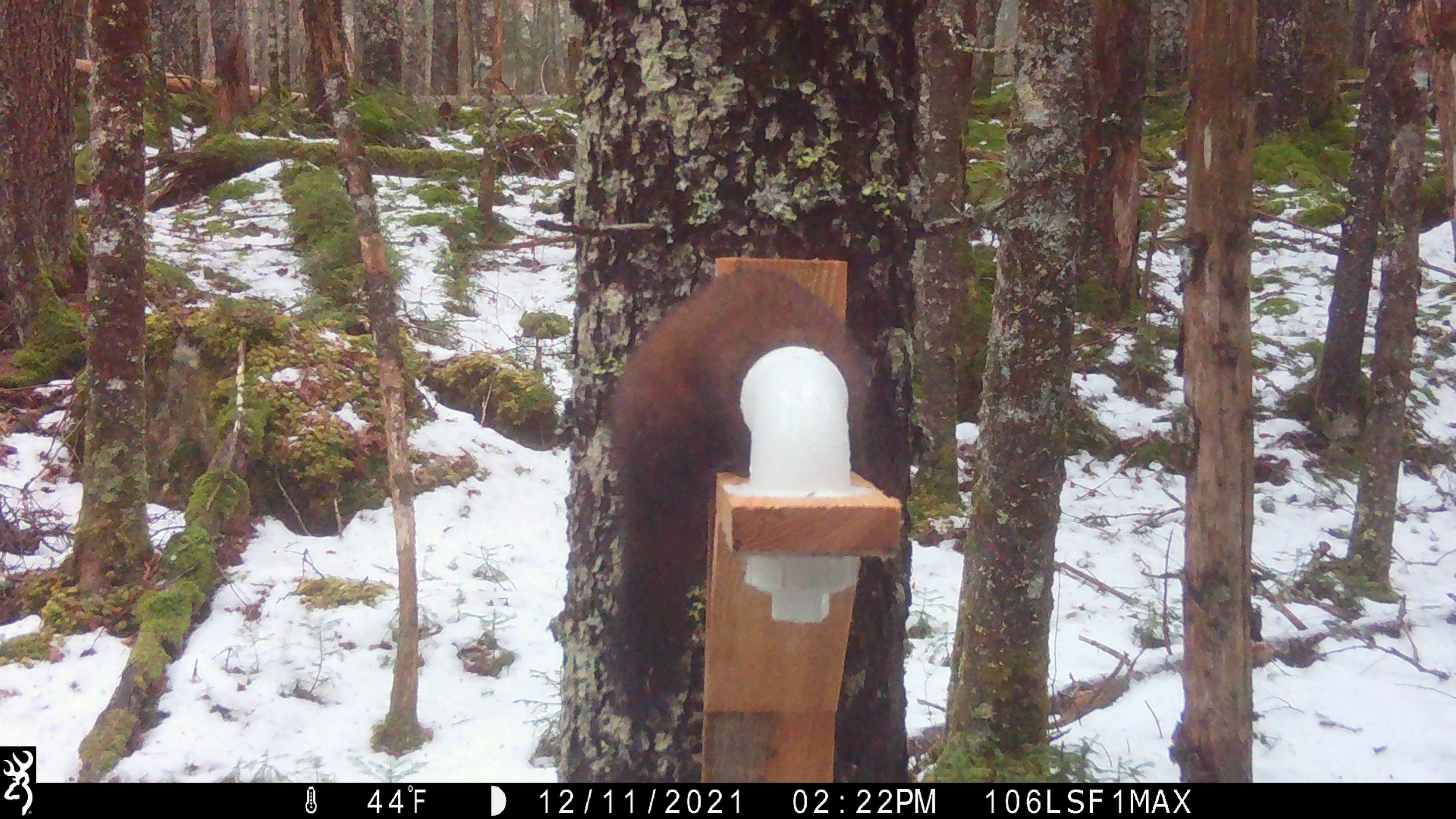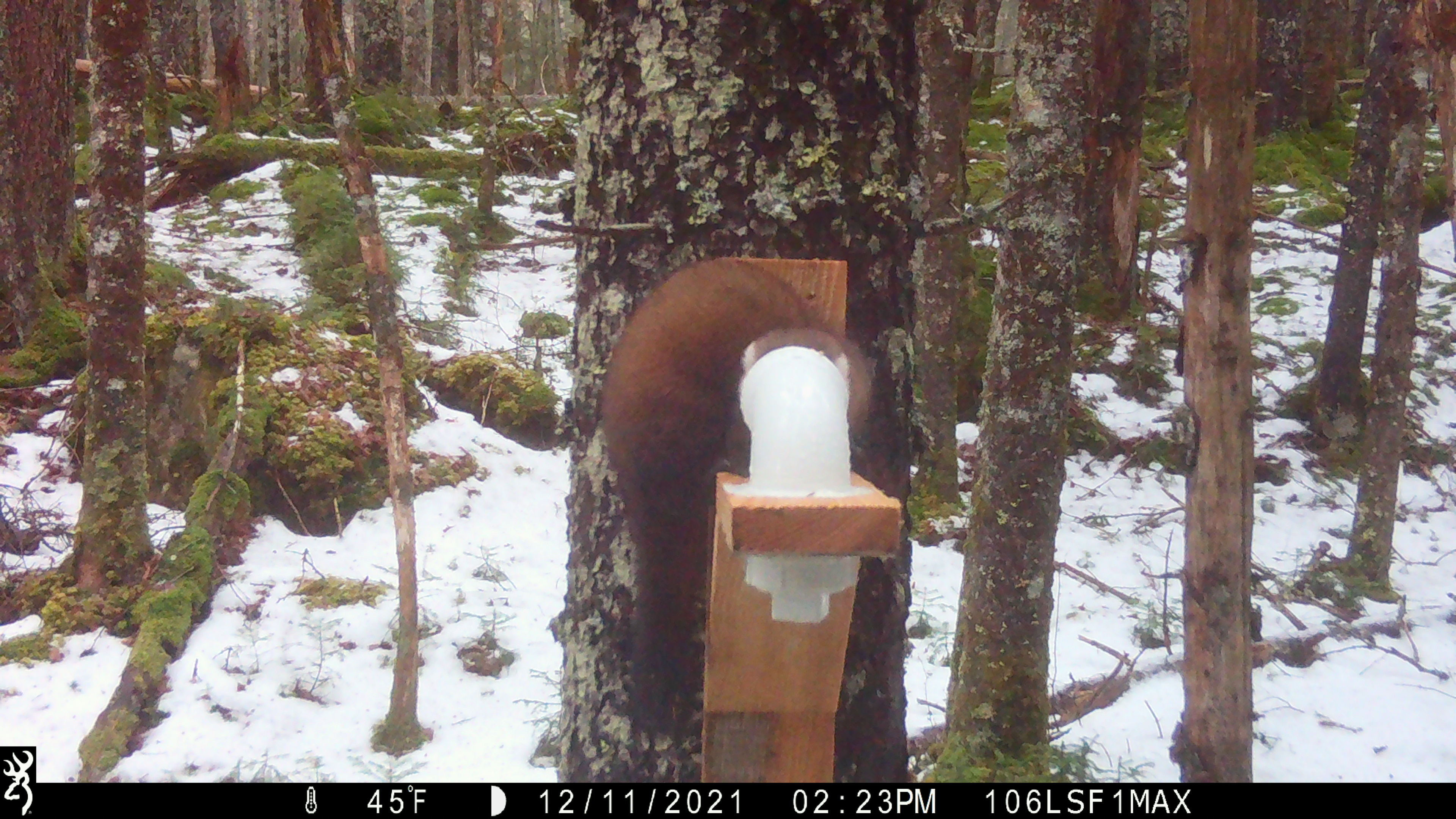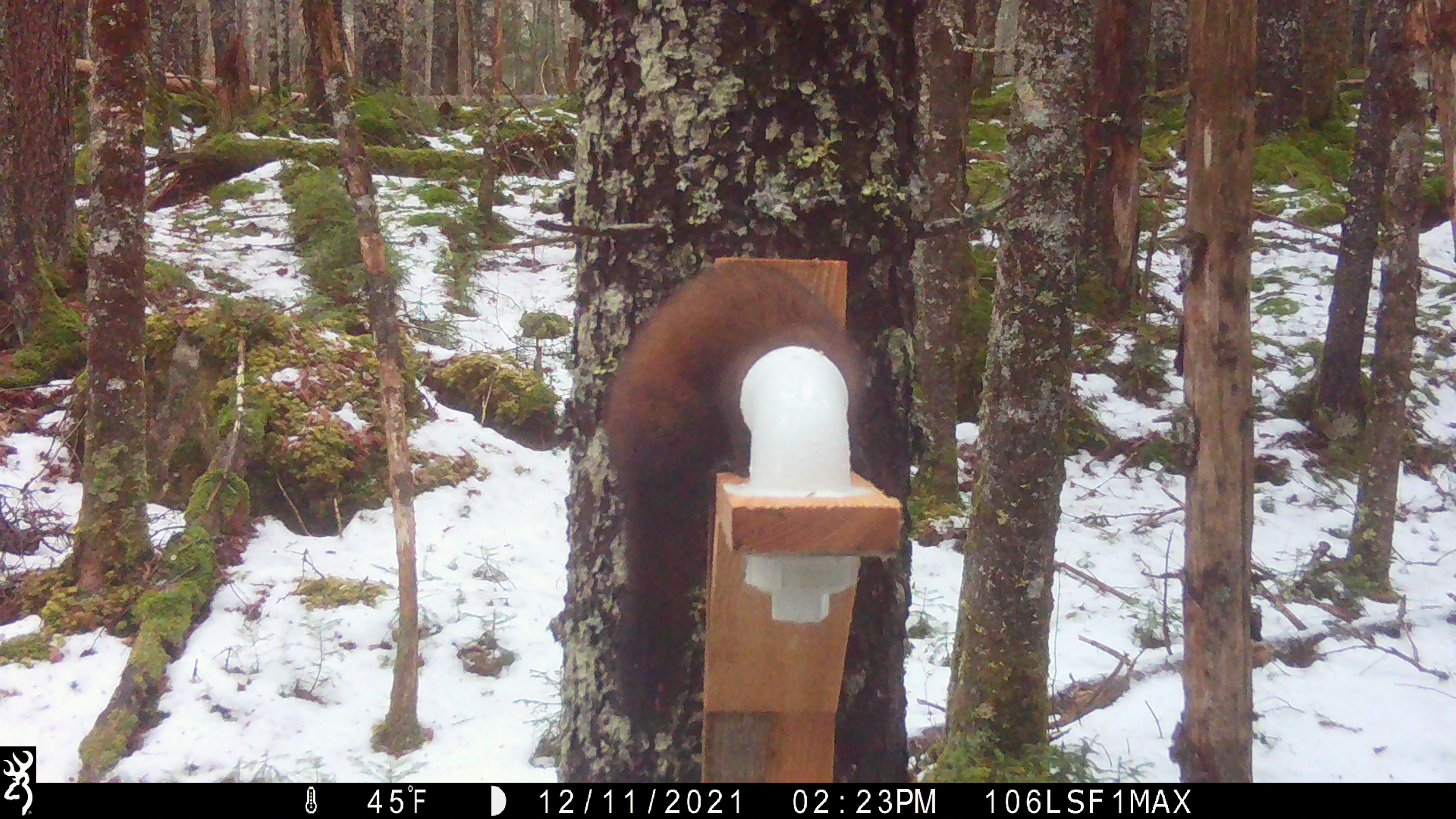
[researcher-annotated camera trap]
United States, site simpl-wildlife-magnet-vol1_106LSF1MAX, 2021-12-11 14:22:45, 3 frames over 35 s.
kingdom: Animalia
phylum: Chordata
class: Mammalia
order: Carnivora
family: Mustelidae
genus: Martes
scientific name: Martes americana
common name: american marten